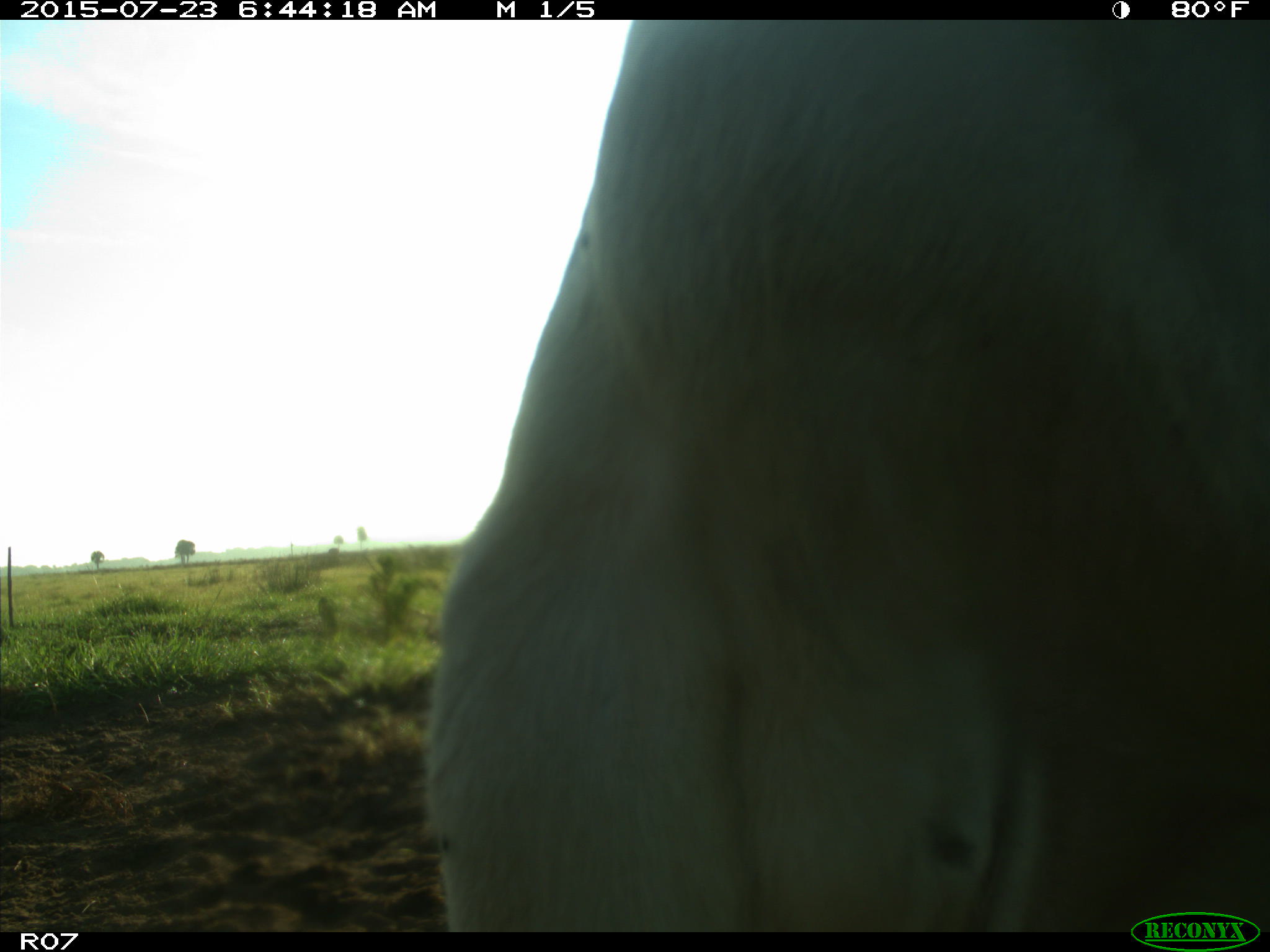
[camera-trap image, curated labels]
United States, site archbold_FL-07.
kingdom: Animalia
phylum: Chordata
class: Mammalia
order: Artiodactyla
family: Bovidae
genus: Bos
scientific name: Bos taurus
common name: domestic cow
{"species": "Bos taurus (domestic cow)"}